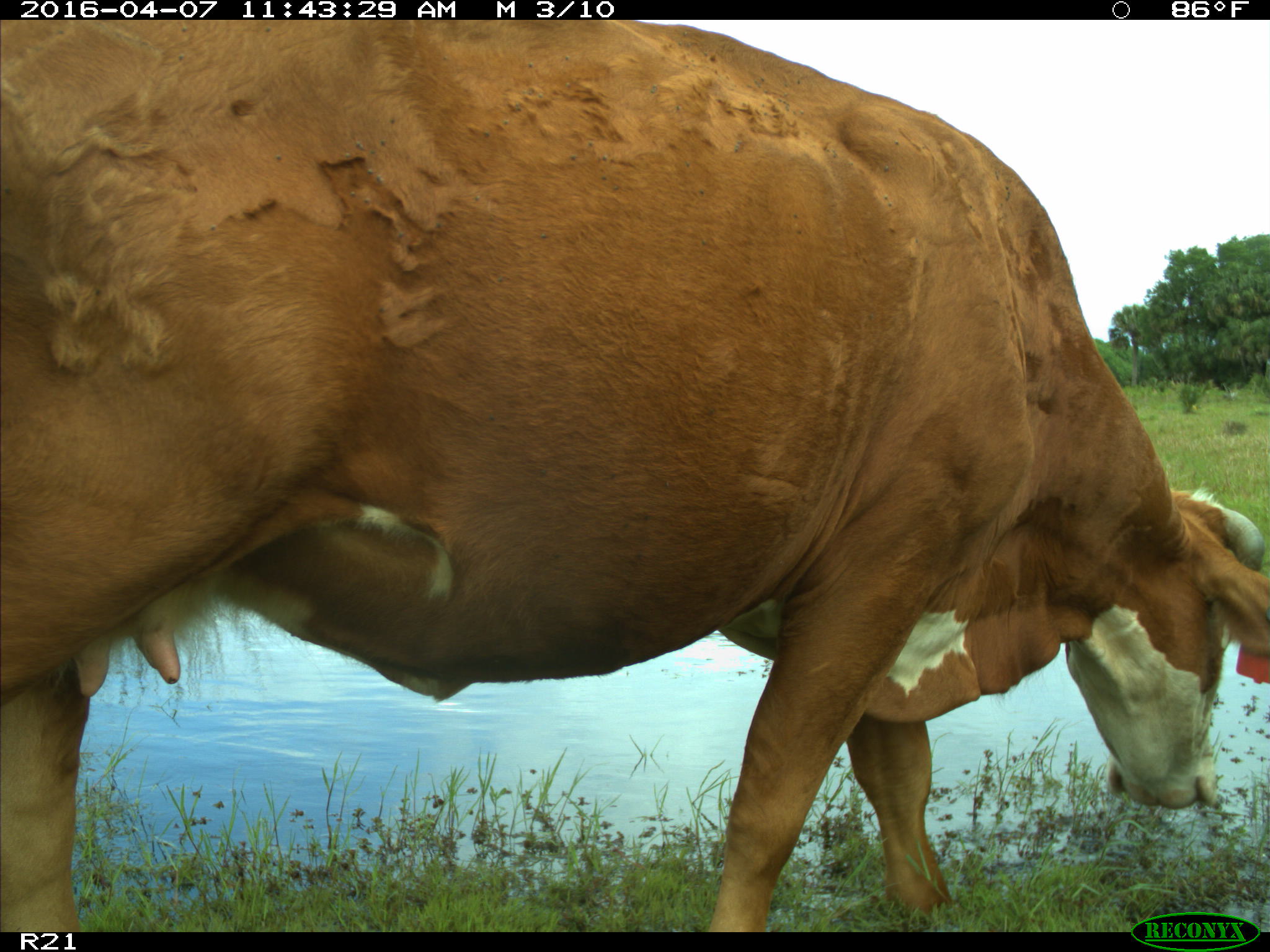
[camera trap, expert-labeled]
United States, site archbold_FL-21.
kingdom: Animalia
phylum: Chordata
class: Mammalia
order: Artiodactyla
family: Bovidae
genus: Bos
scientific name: Bos taurus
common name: domestic cow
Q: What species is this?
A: Bos taurus (domestic cow).